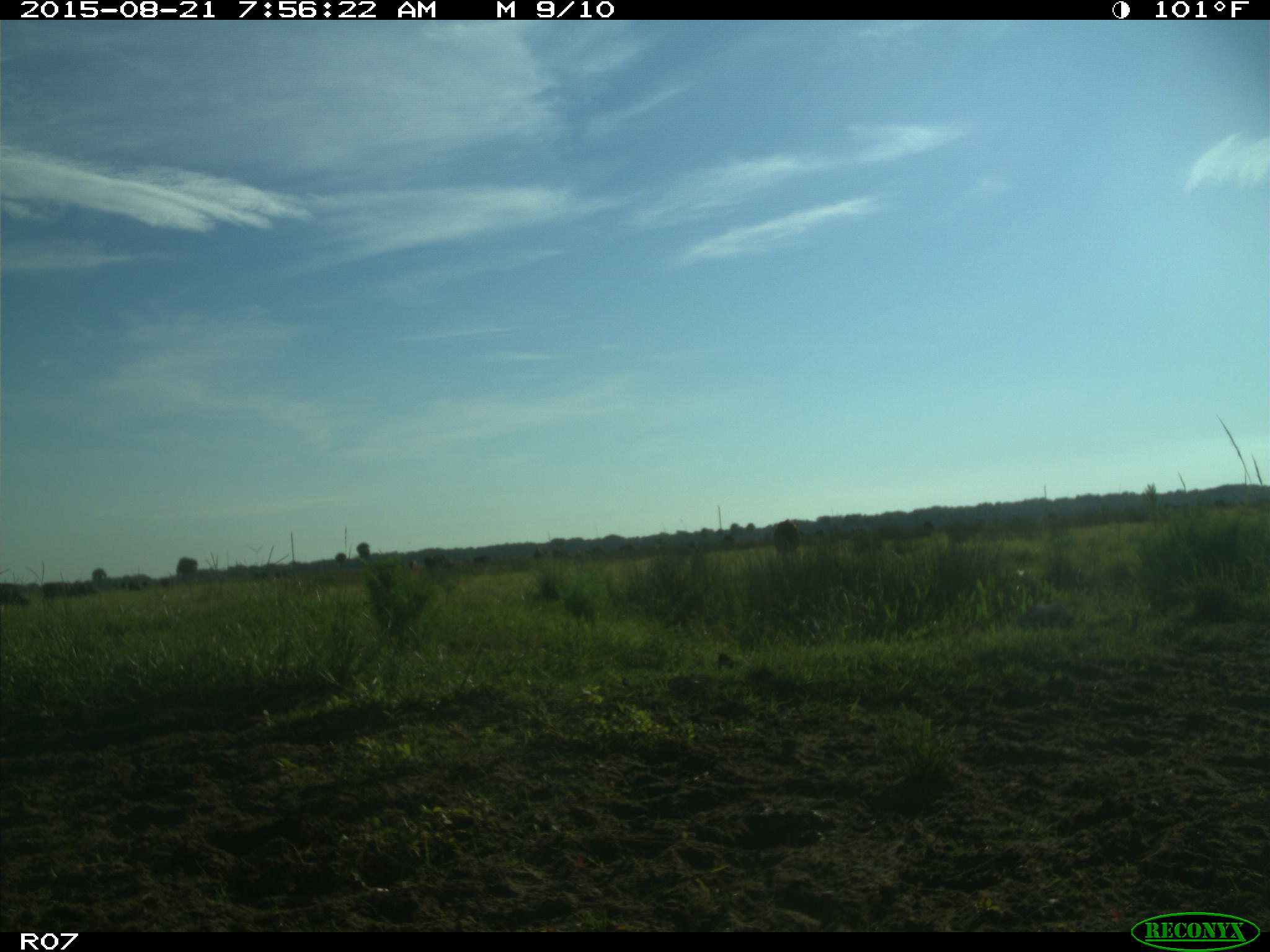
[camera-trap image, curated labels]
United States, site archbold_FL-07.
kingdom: Animalia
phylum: Chordata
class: Mammalia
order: Artiodactyla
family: Bovidae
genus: Bos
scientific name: Bos taurus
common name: domestic cow